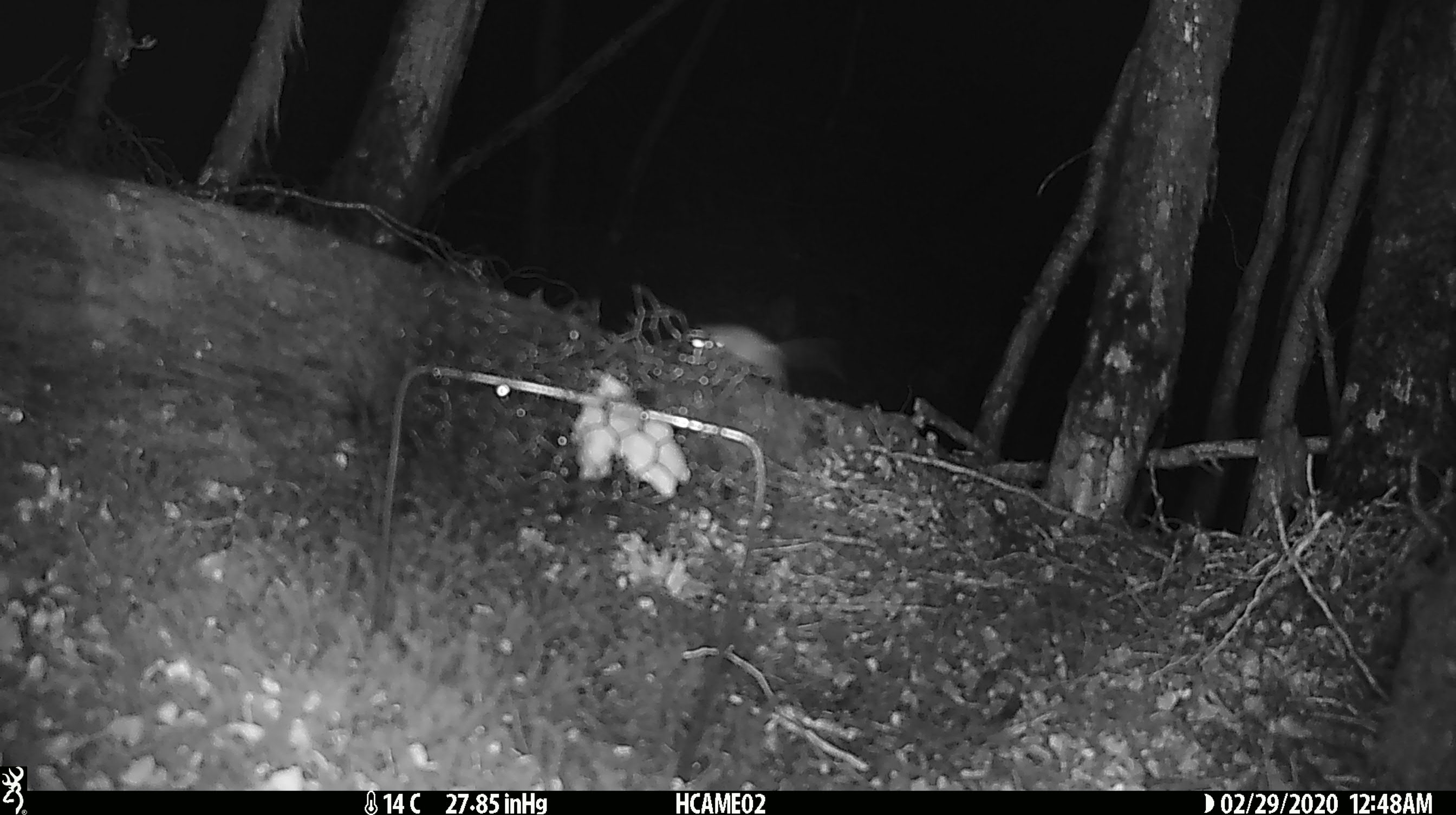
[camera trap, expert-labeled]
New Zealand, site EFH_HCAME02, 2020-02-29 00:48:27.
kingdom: Animalia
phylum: Chordata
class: Mammalia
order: Rodentia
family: Muridae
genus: Mus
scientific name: Mus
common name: mouse